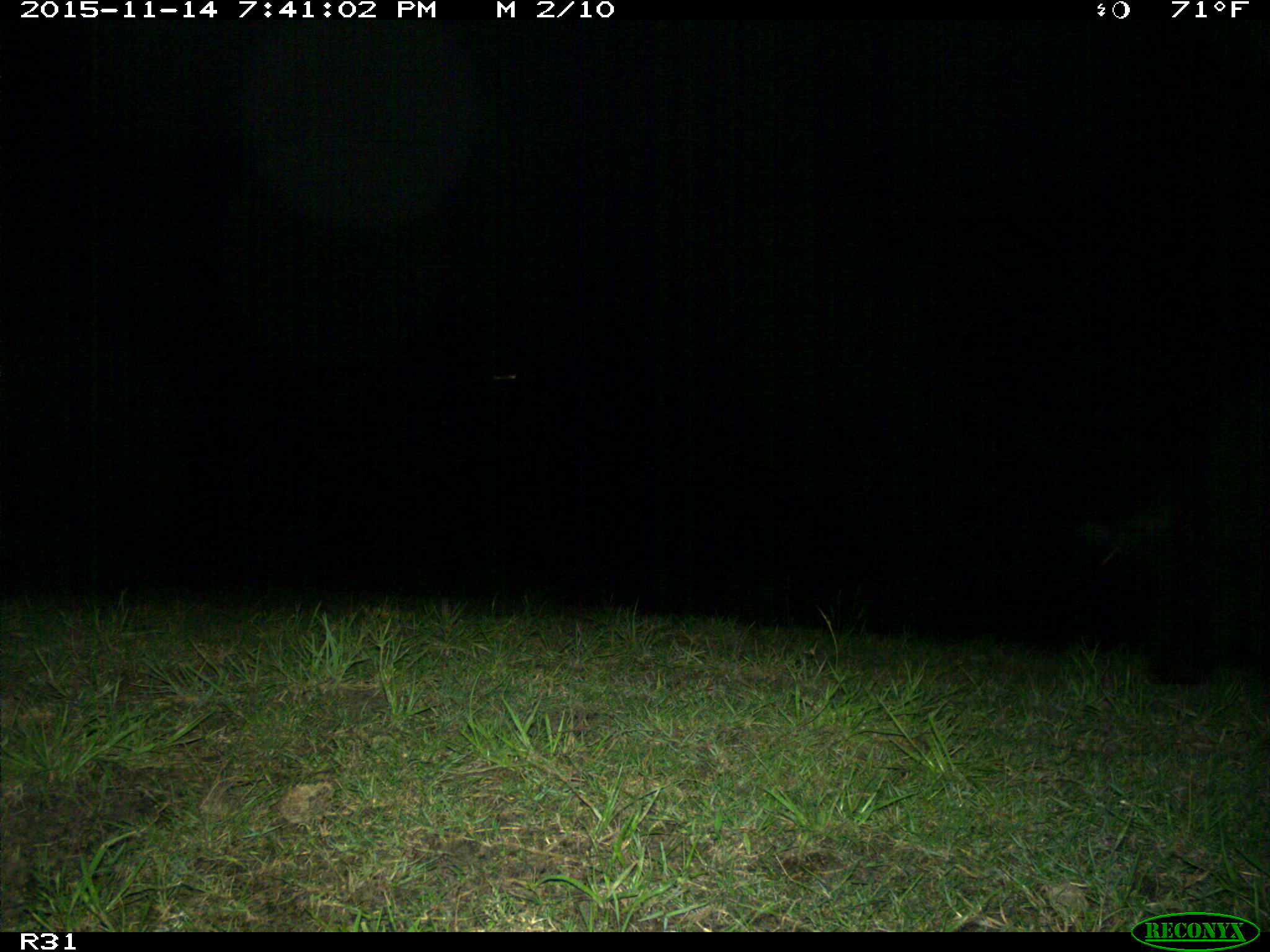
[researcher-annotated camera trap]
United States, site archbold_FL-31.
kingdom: Animalia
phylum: Chordata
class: Mammalia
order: Artiodactyla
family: Suidae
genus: Sus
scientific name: Sus scrofa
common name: wild boar